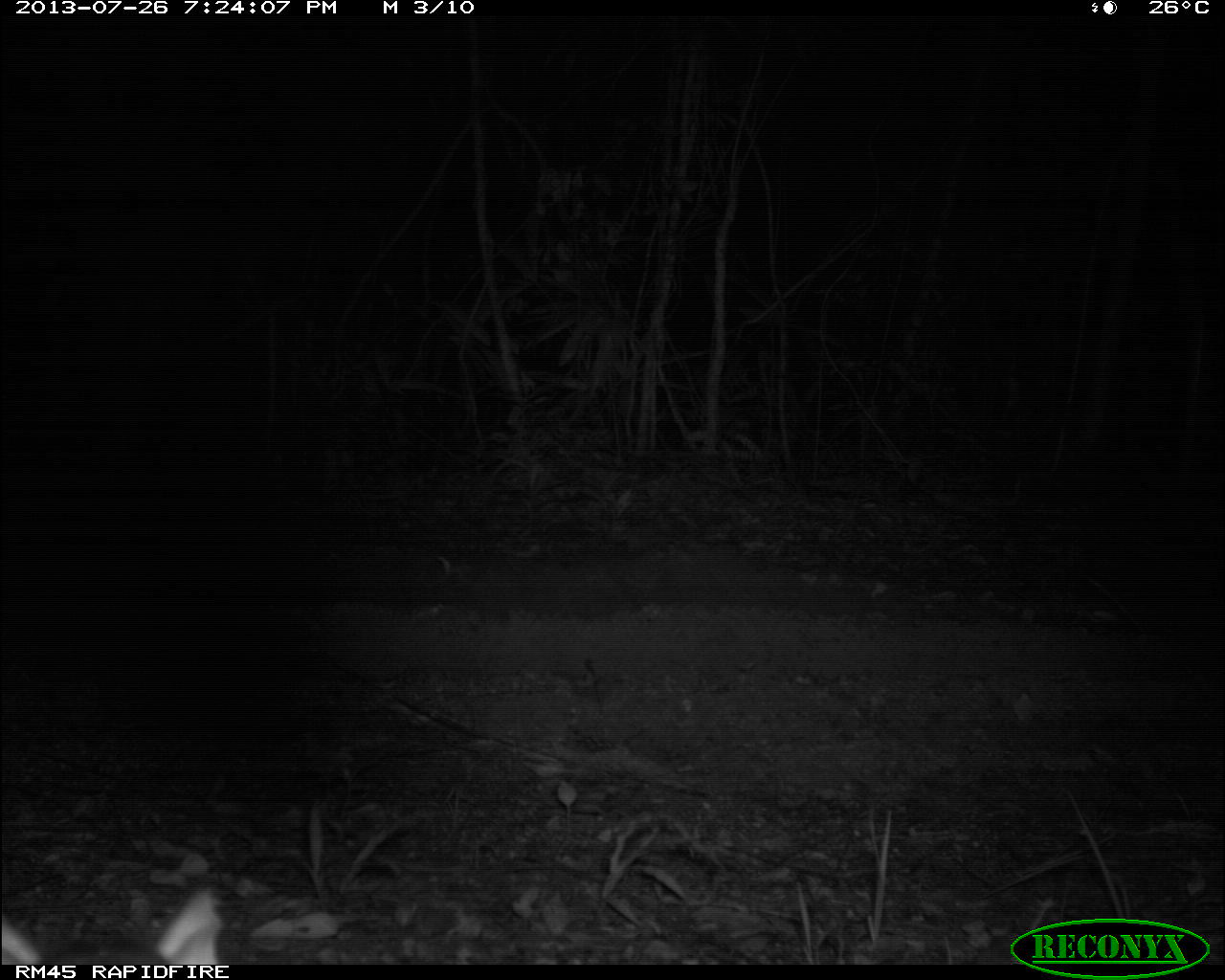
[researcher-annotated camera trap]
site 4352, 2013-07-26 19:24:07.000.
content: unidentified animal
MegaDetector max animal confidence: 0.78